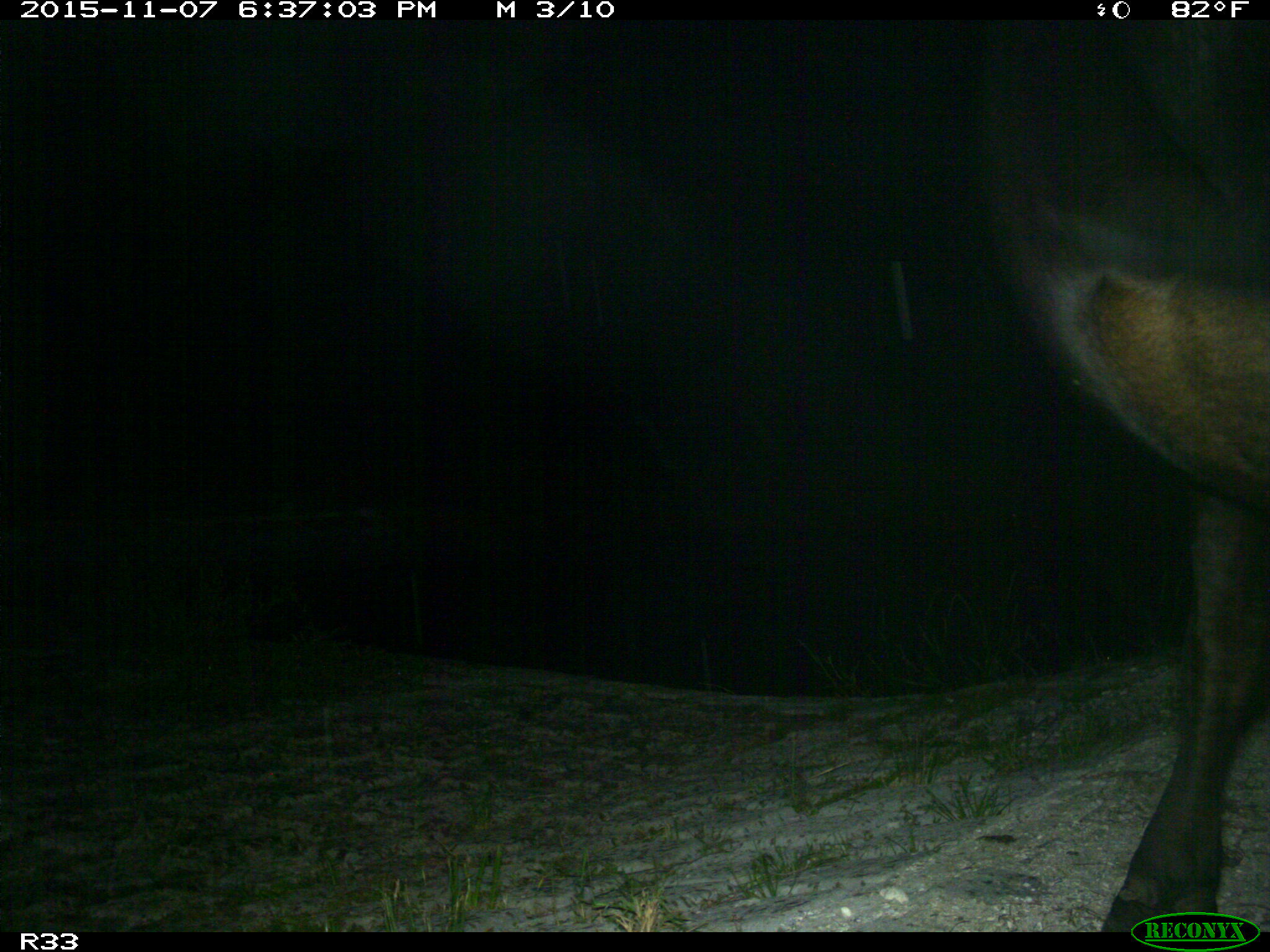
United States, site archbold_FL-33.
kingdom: Animalia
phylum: Chordata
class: Mammalia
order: Artiodactyla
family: Bovidae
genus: Bos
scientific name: Bos taurus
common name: domestic cow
Bos taurus (domestic cow).